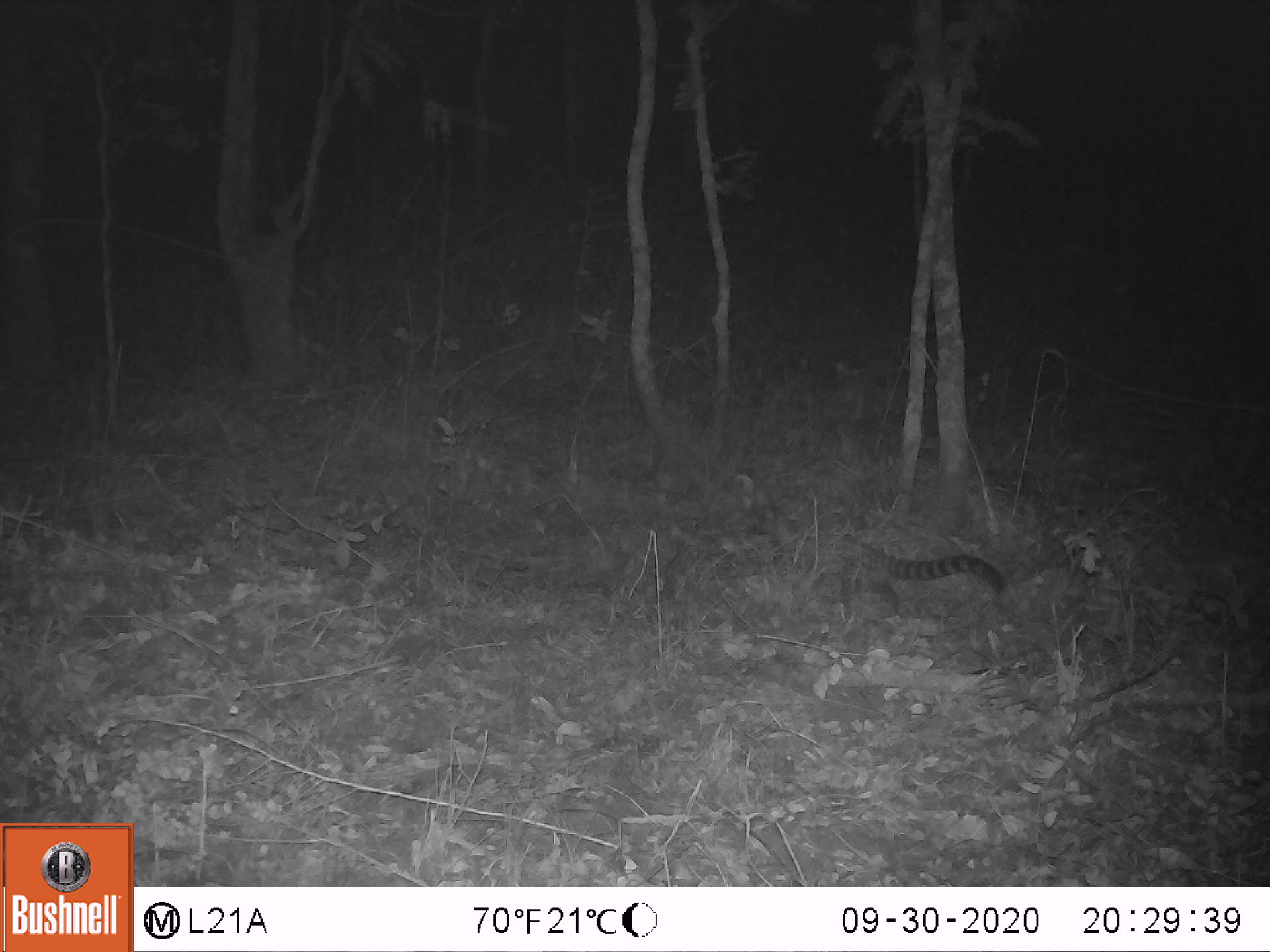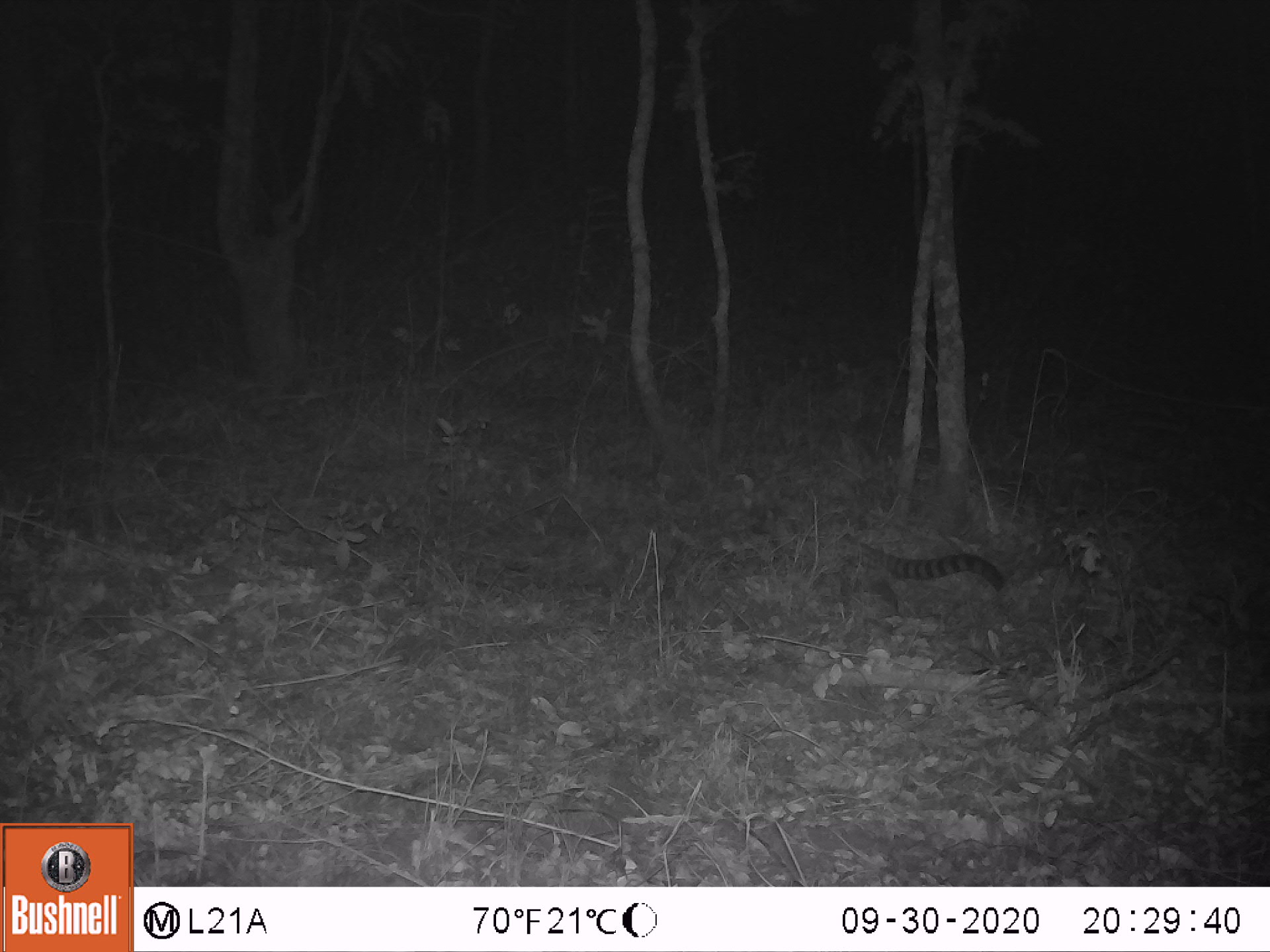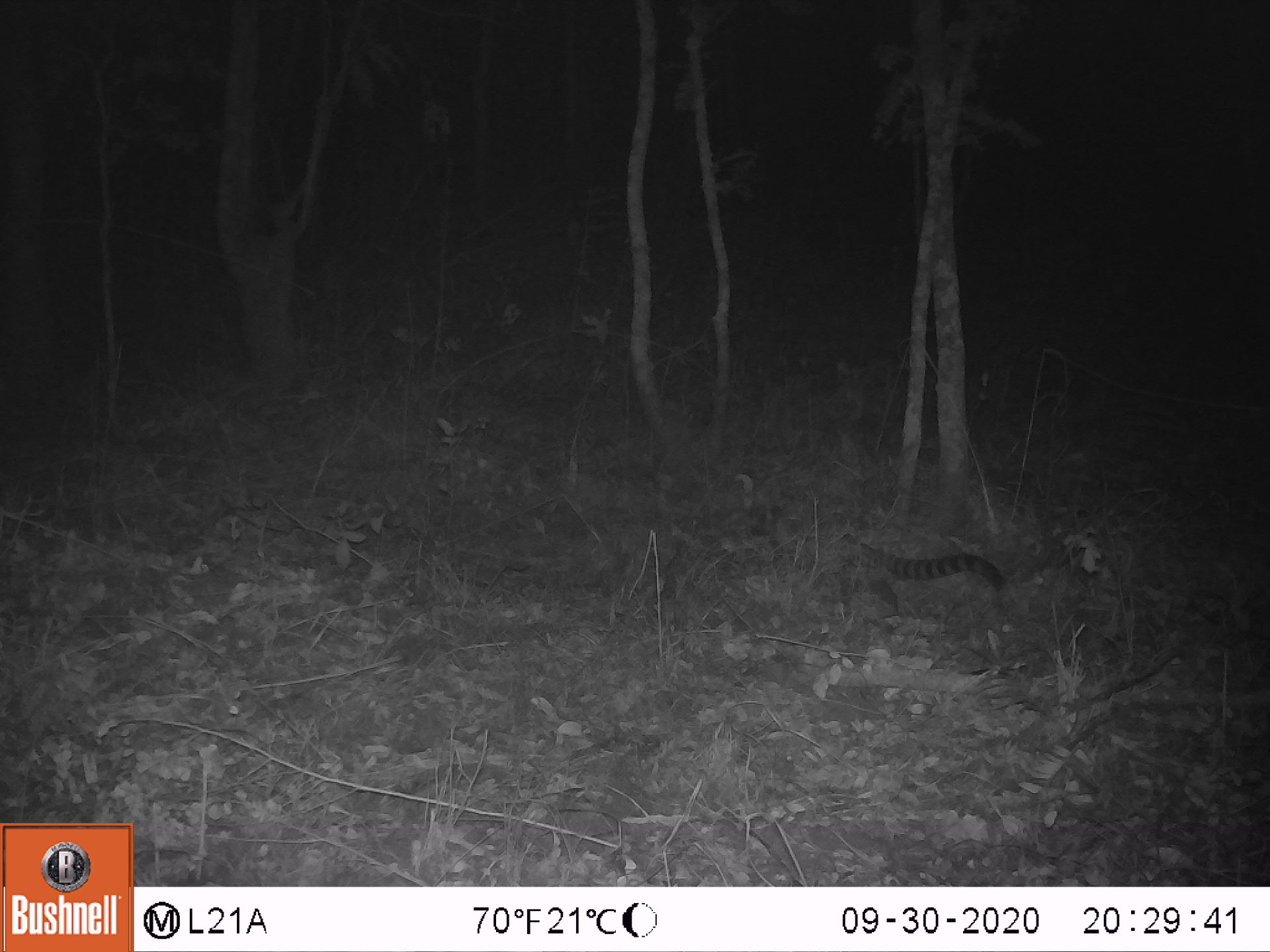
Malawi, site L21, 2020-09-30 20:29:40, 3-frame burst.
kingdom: Animalia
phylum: Chordata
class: Mammalia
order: Carnivora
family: Viverridae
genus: Genetta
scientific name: Genetta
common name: genet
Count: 1.